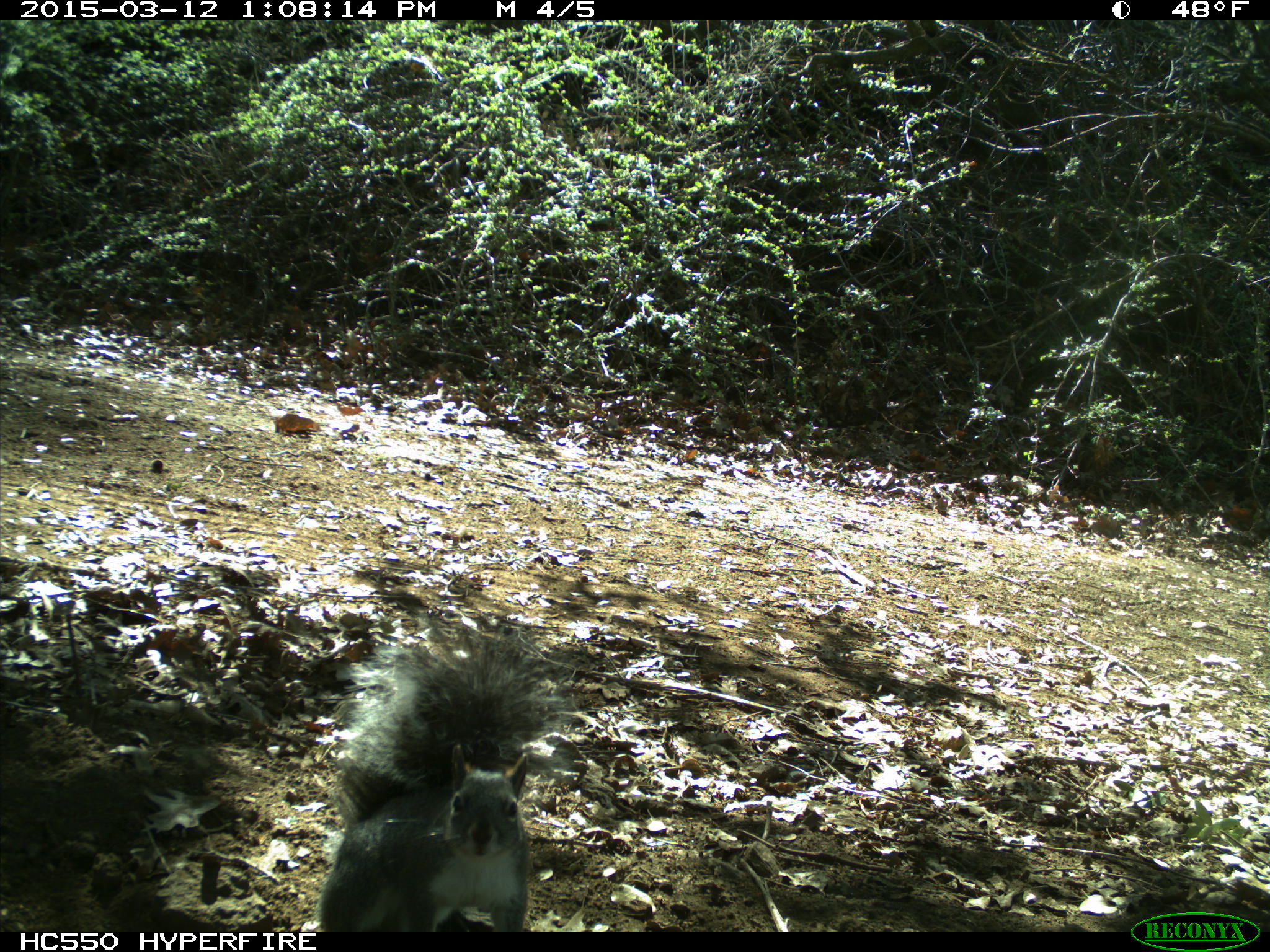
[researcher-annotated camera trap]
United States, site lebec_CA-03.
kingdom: Animalia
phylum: Chordata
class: Mammalia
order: Rodentia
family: Sciuridae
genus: Sciurus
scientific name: Sciurus carolinensis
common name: eastern gray squirrel